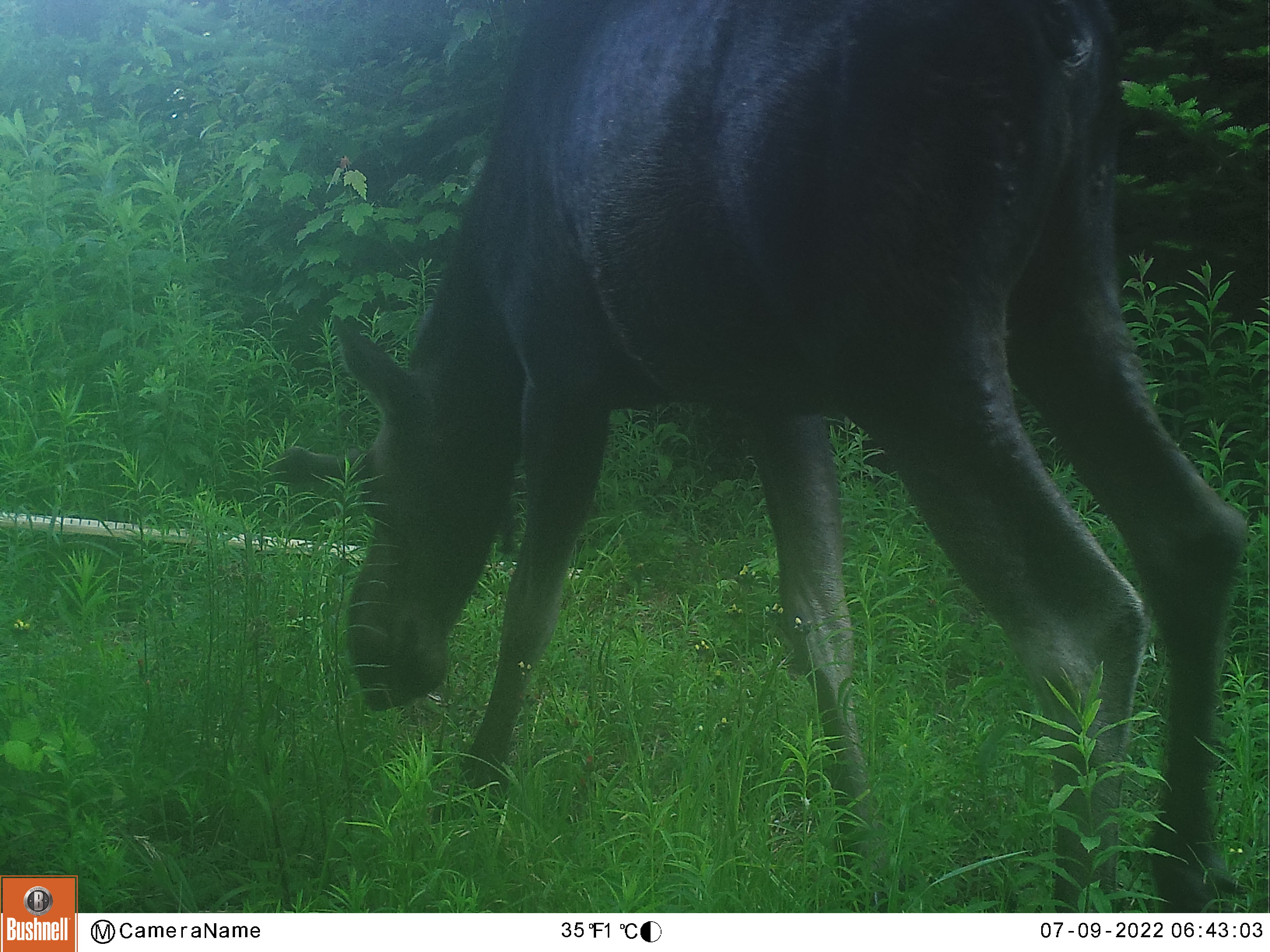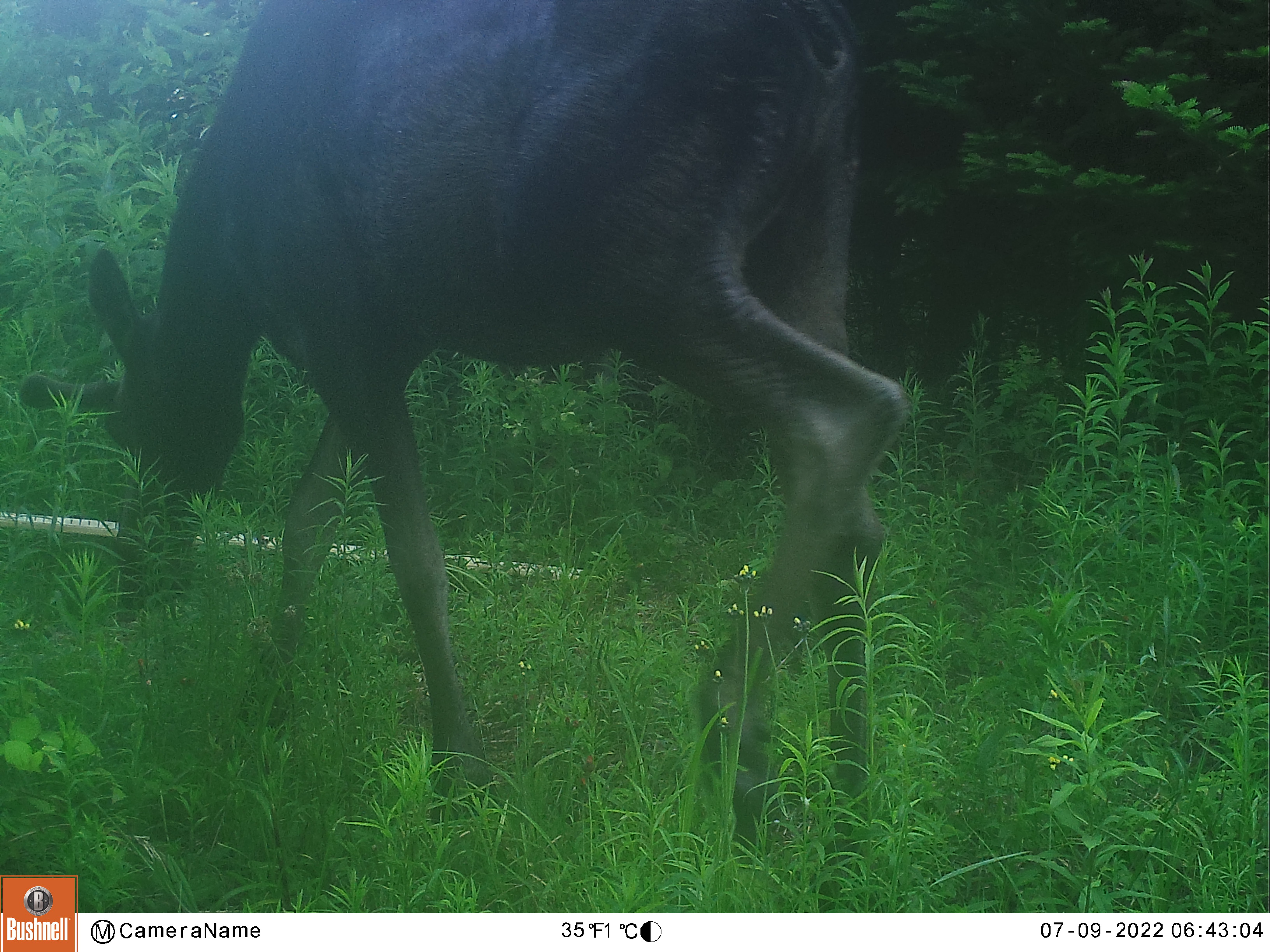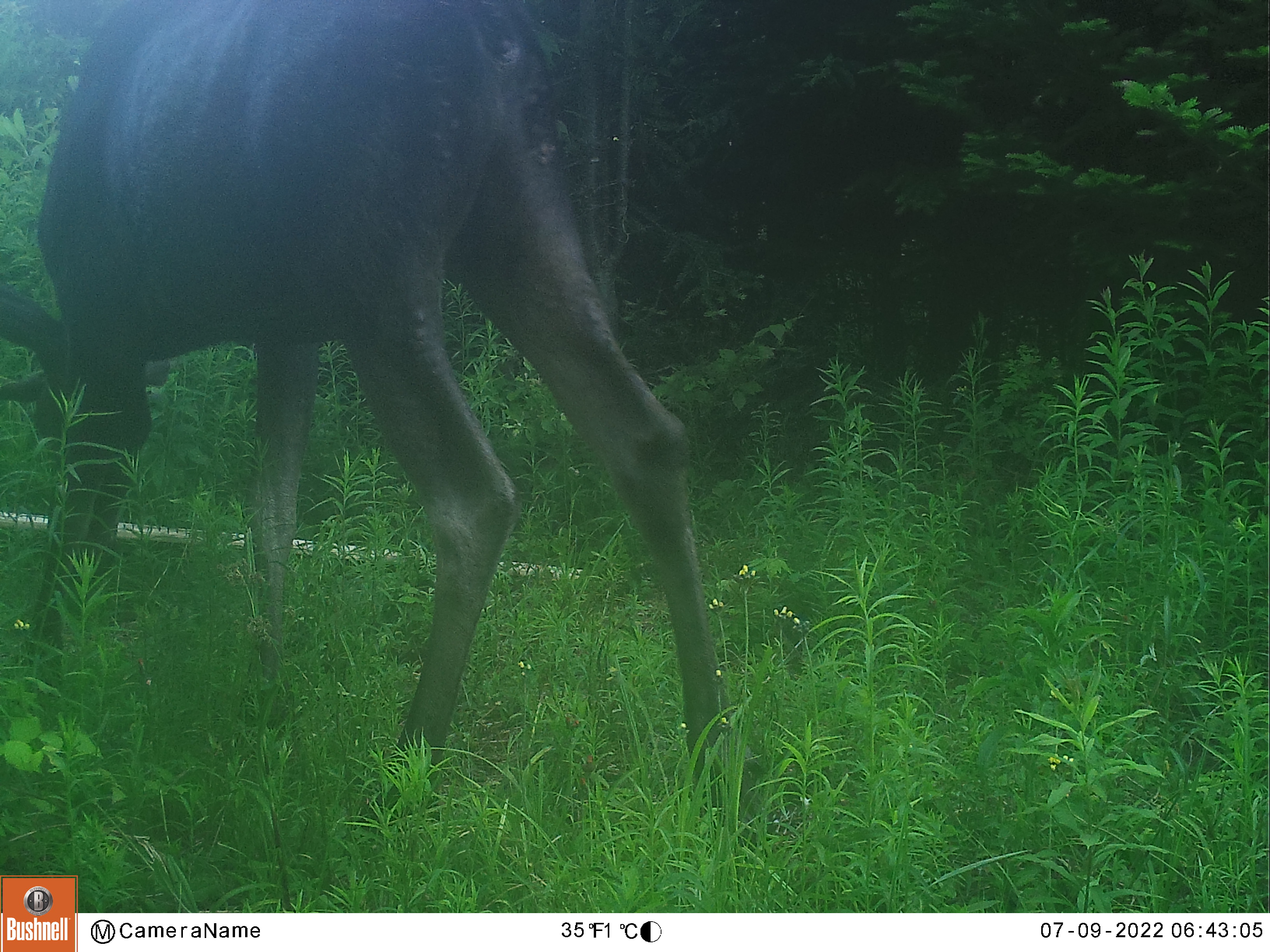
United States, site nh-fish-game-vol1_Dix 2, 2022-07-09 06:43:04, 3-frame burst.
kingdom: Animalia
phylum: Chordata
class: Mammalia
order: Artiodactyla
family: Cervidae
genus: Alces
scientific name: Alces alces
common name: moose